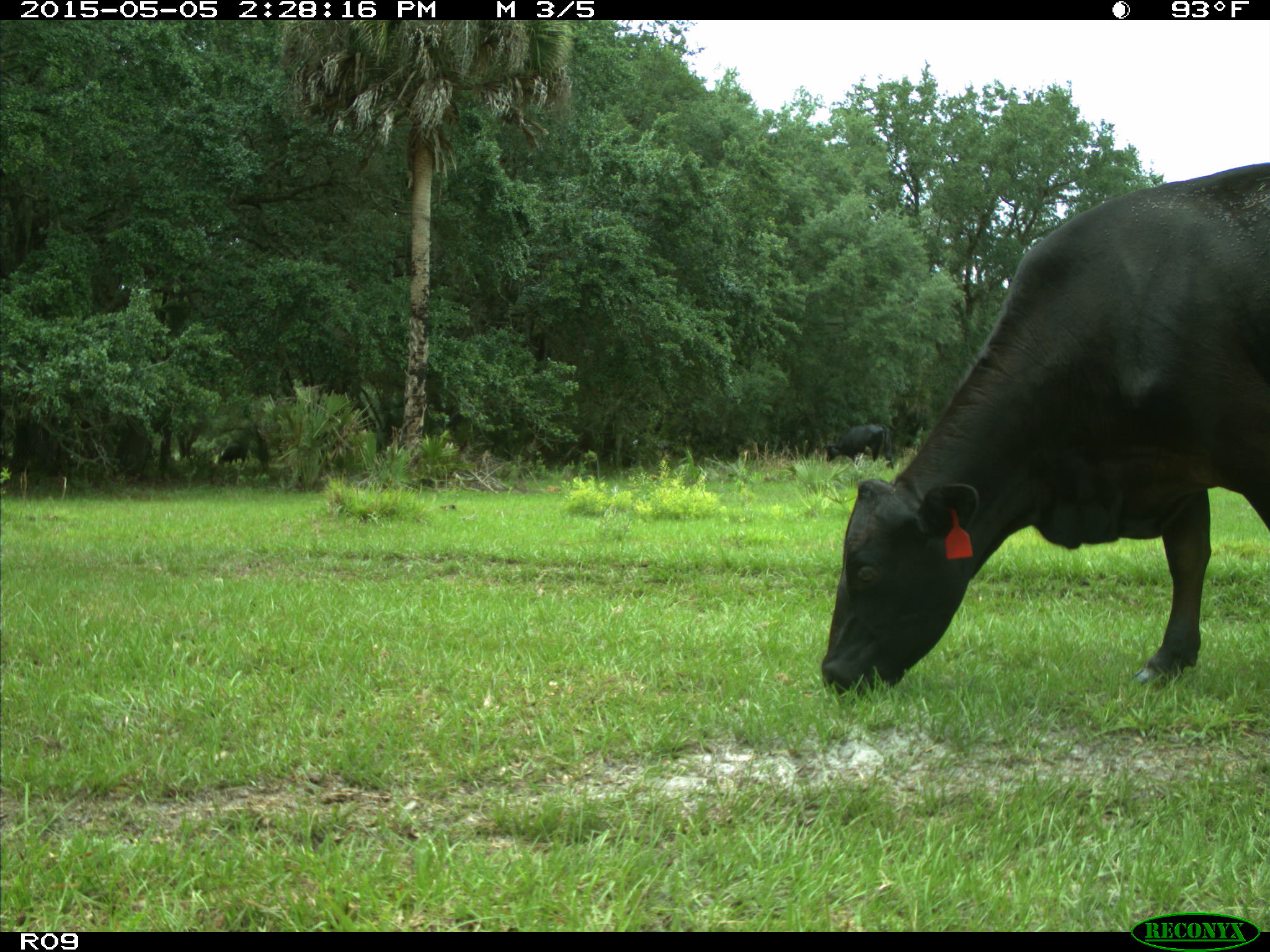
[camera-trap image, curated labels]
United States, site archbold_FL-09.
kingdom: Animalia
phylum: Chordata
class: Mammalia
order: Artiodactyla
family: Bovidae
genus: Bos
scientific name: Bos taurus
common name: domestic cow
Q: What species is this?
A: Bos taurus (domestic cow).